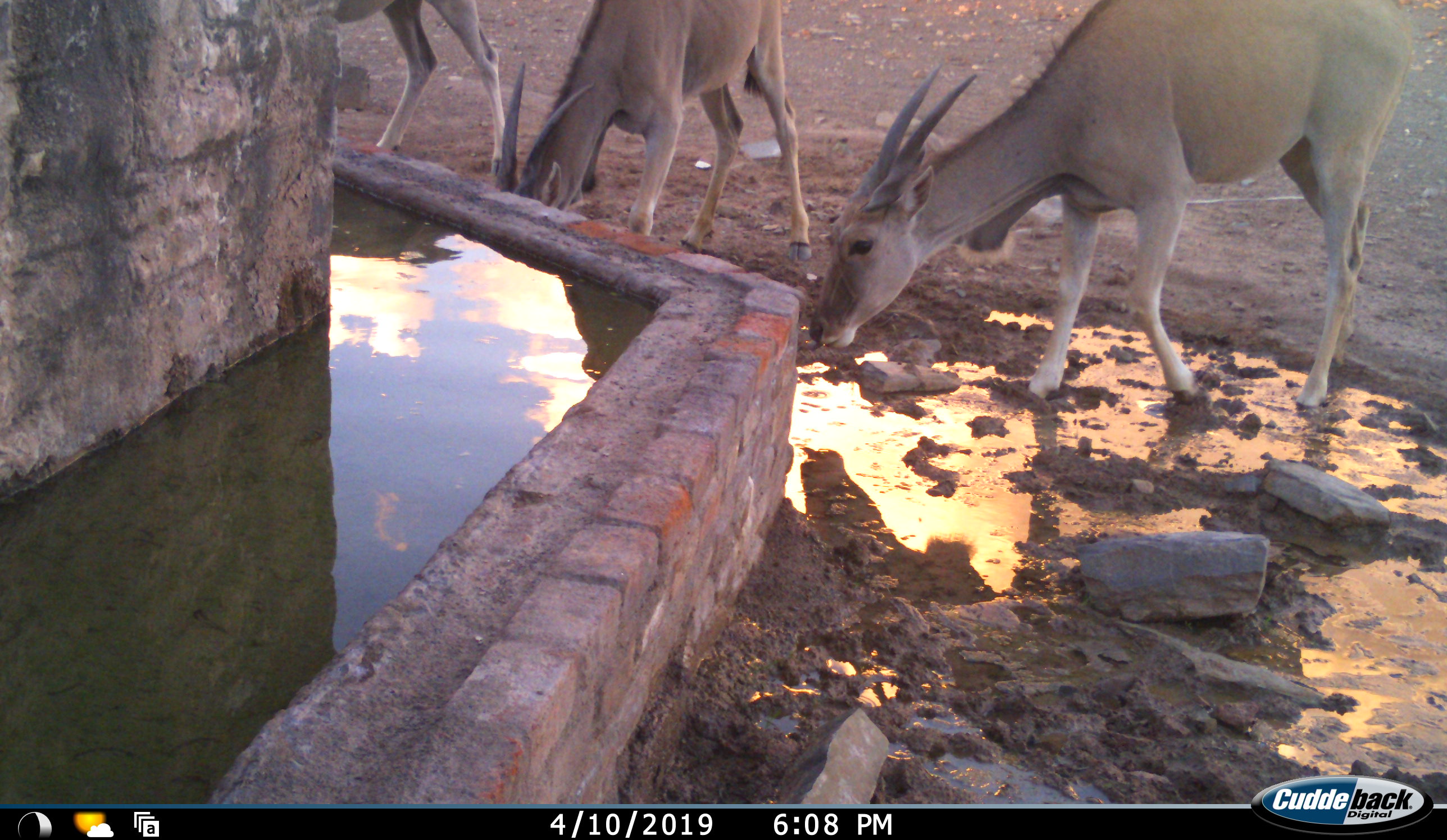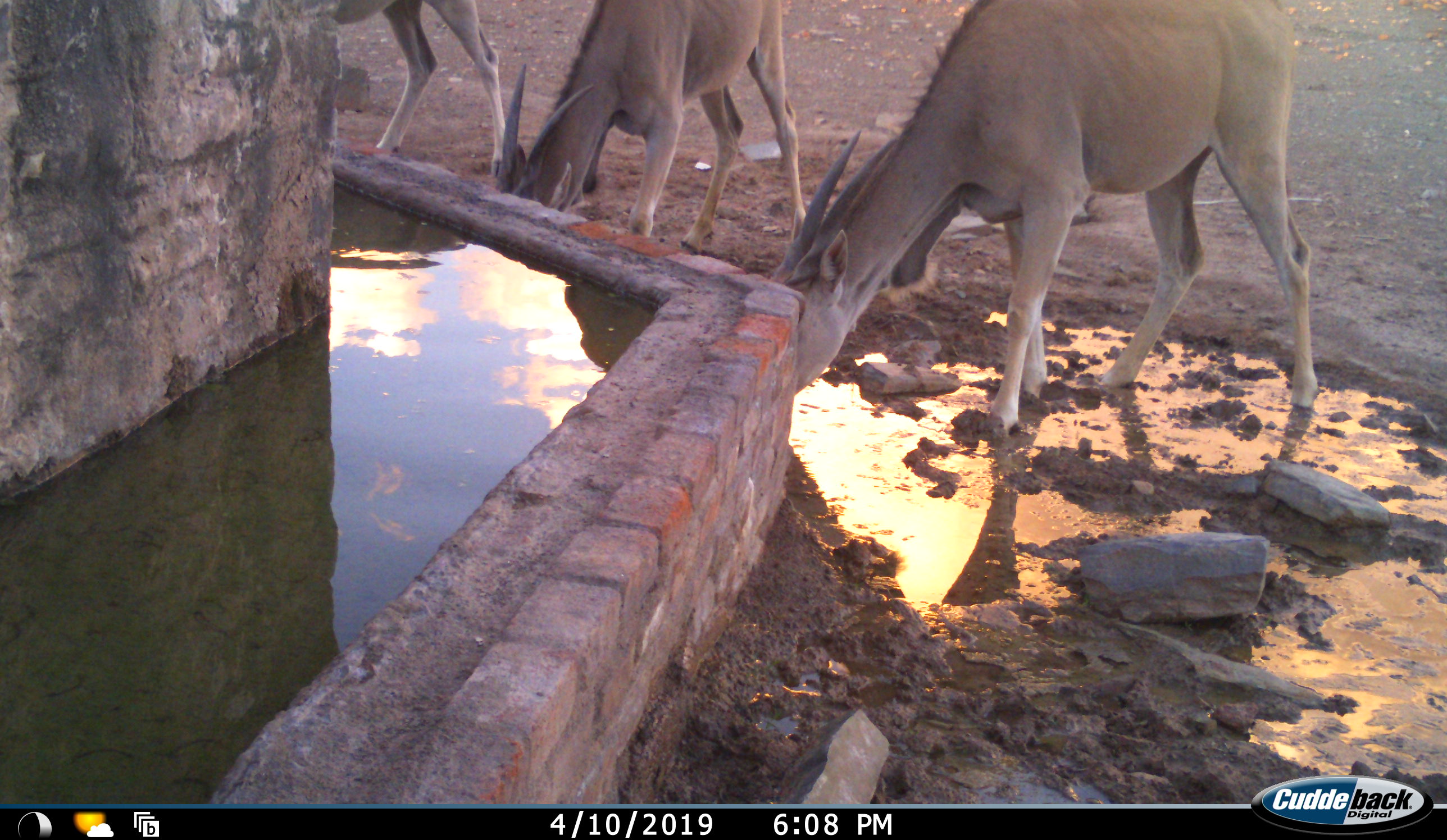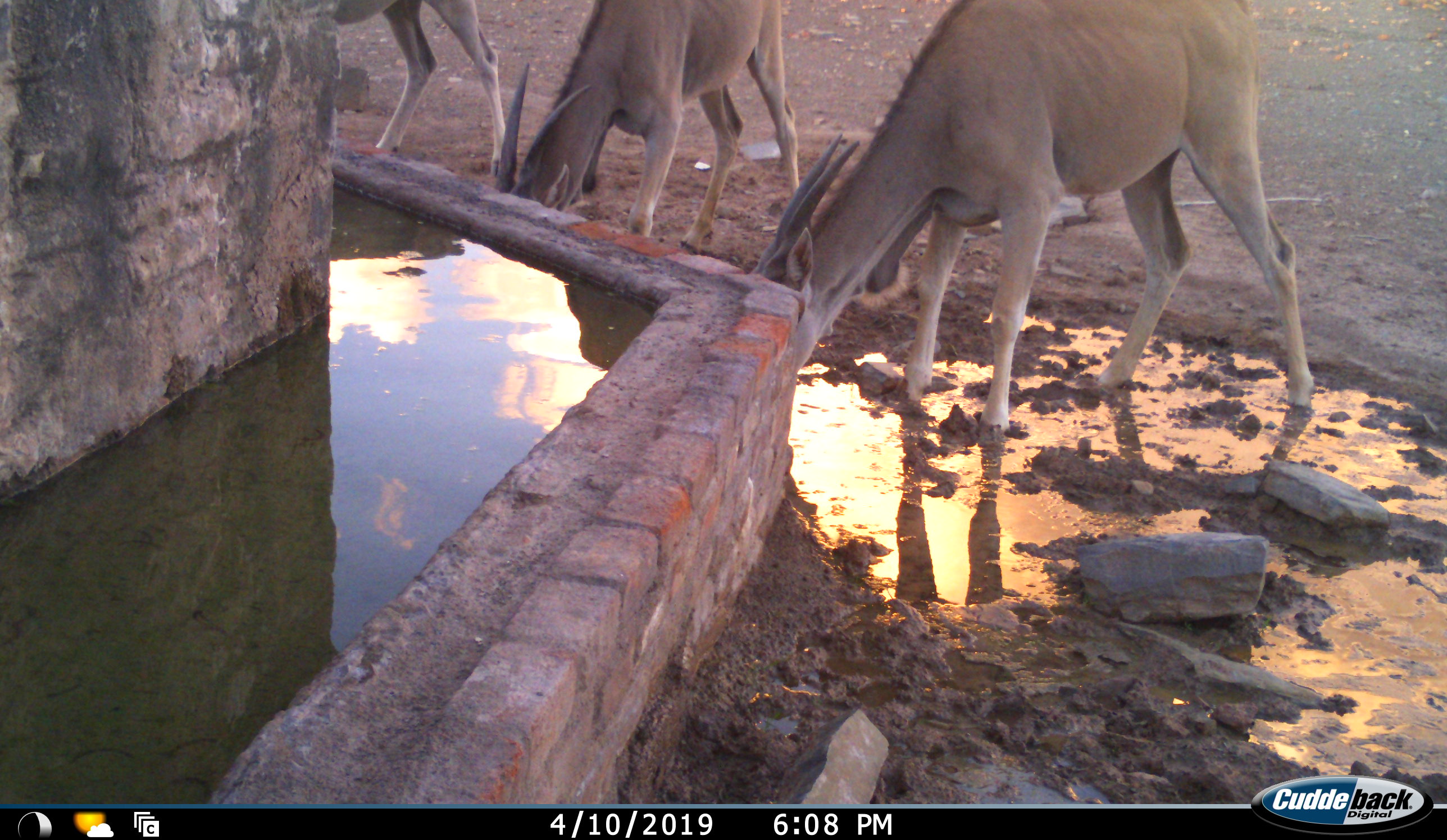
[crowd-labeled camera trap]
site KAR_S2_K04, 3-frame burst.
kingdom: Animalia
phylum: Chordata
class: Mammalia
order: Artiodactyla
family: Bovidae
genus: Tragelaphus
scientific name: Tragelaphus oryx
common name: eland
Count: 3.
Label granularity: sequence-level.